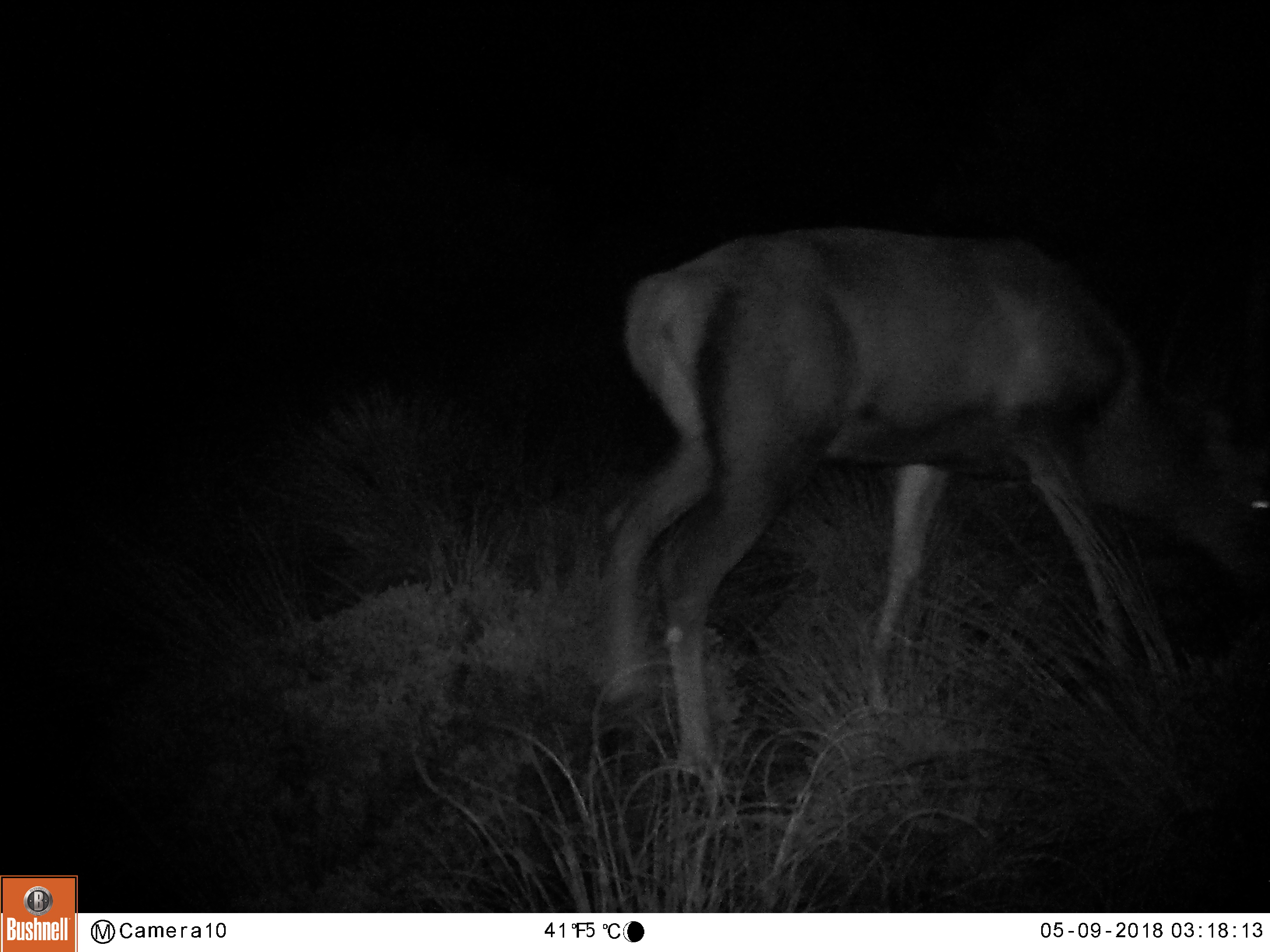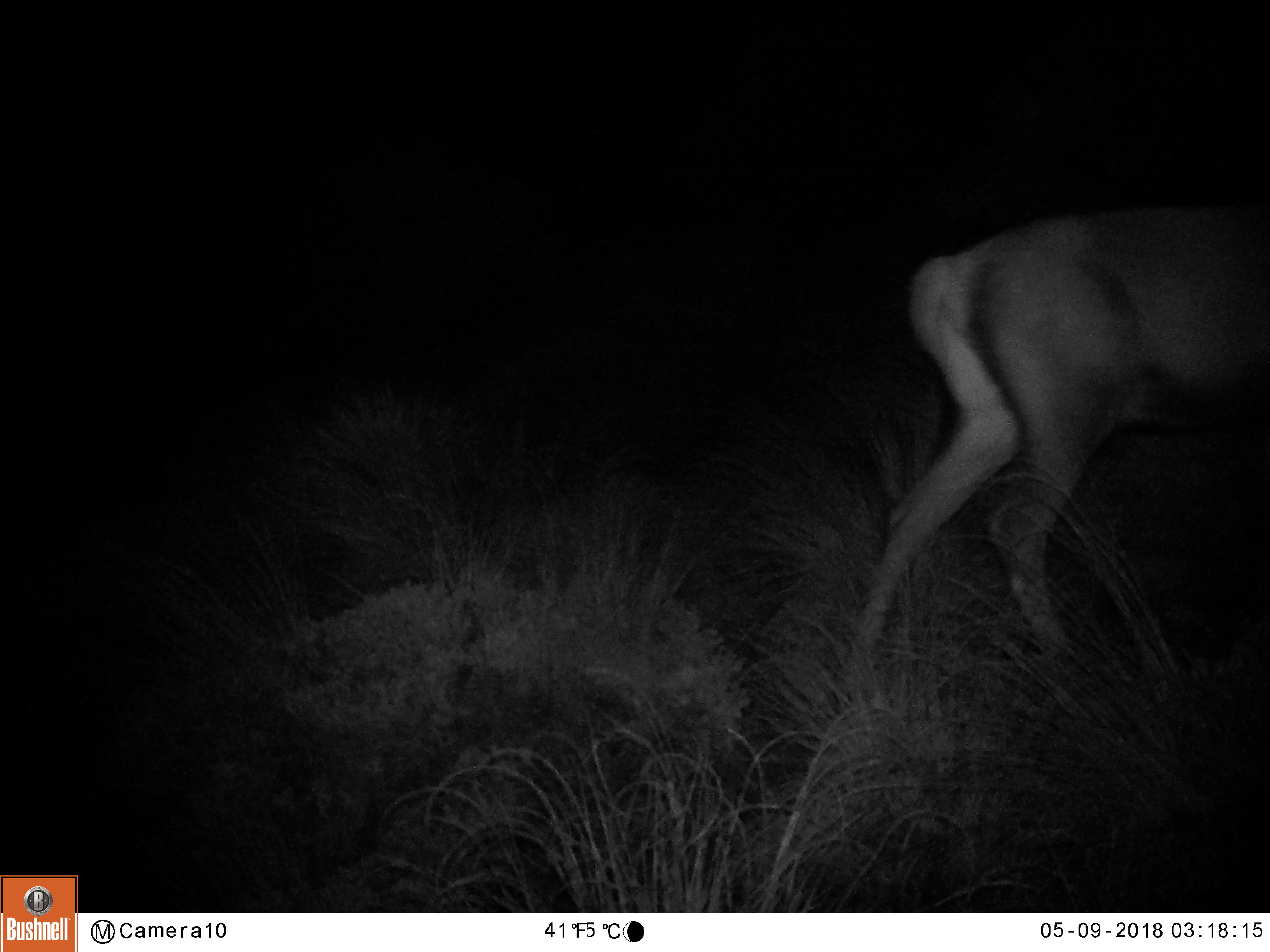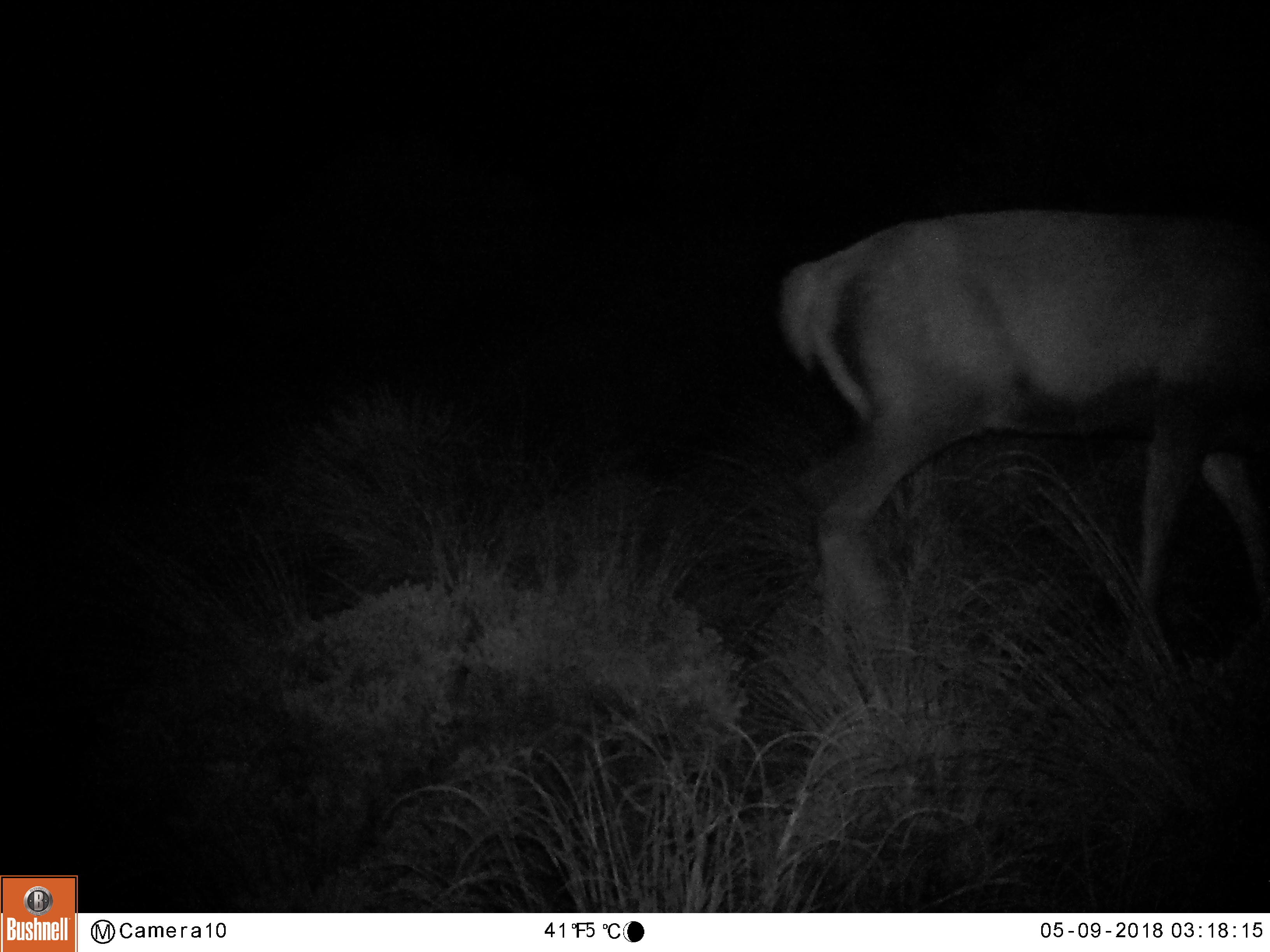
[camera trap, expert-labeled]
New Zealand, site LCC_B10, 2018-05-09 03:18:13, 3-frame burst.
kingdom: Animalia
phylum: Chordata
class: Mammalia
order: Artiodactyla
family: Cervidae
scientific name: Cervidae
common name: deer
Deer (Cervidae).